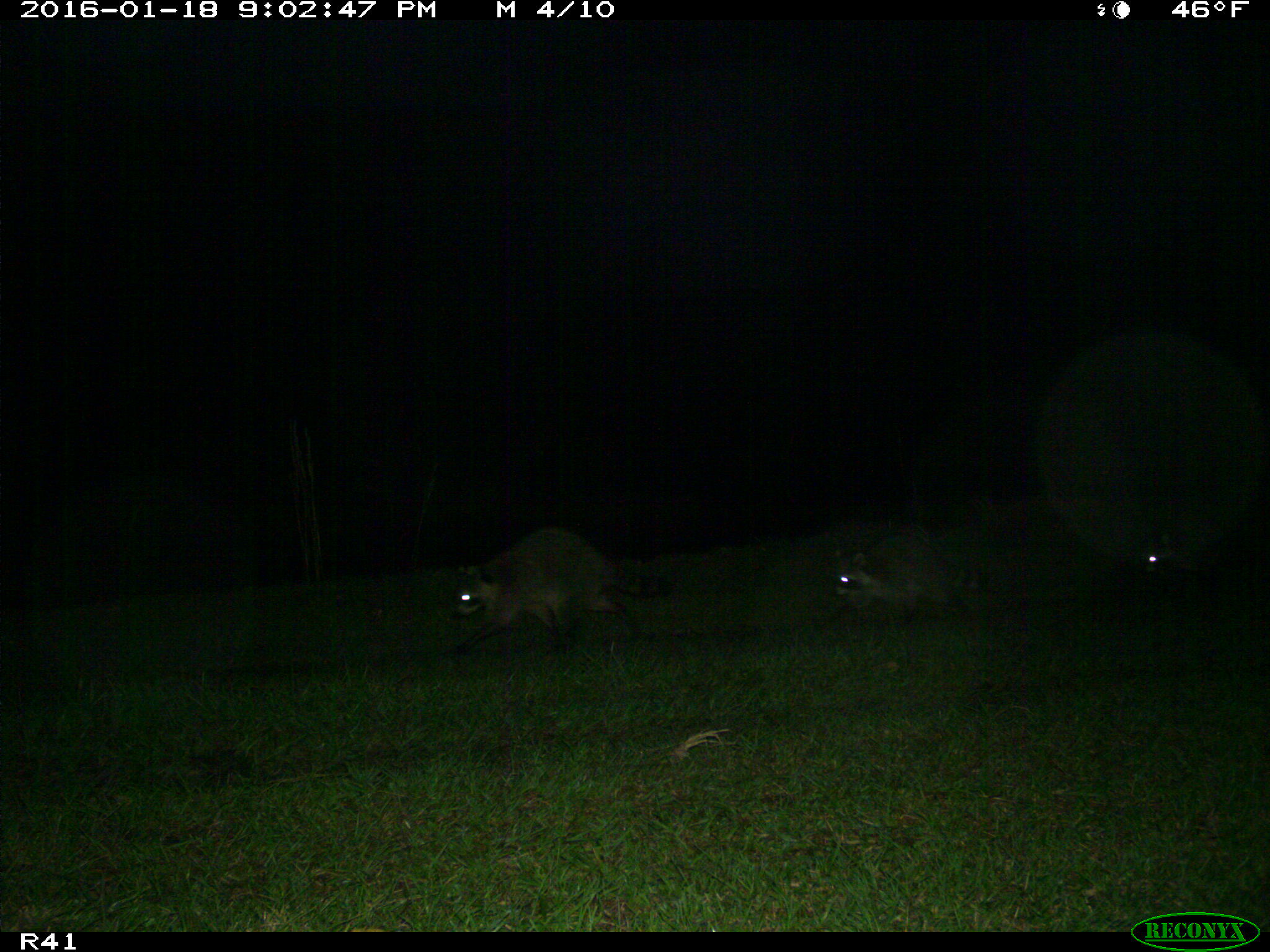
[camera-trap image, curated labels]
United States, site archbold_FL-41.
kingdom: Animalia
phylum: Chordata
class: Mammalia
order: Carnivora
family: Procyonidae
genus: Procyon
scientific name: Procyon lotor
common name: common raccoon